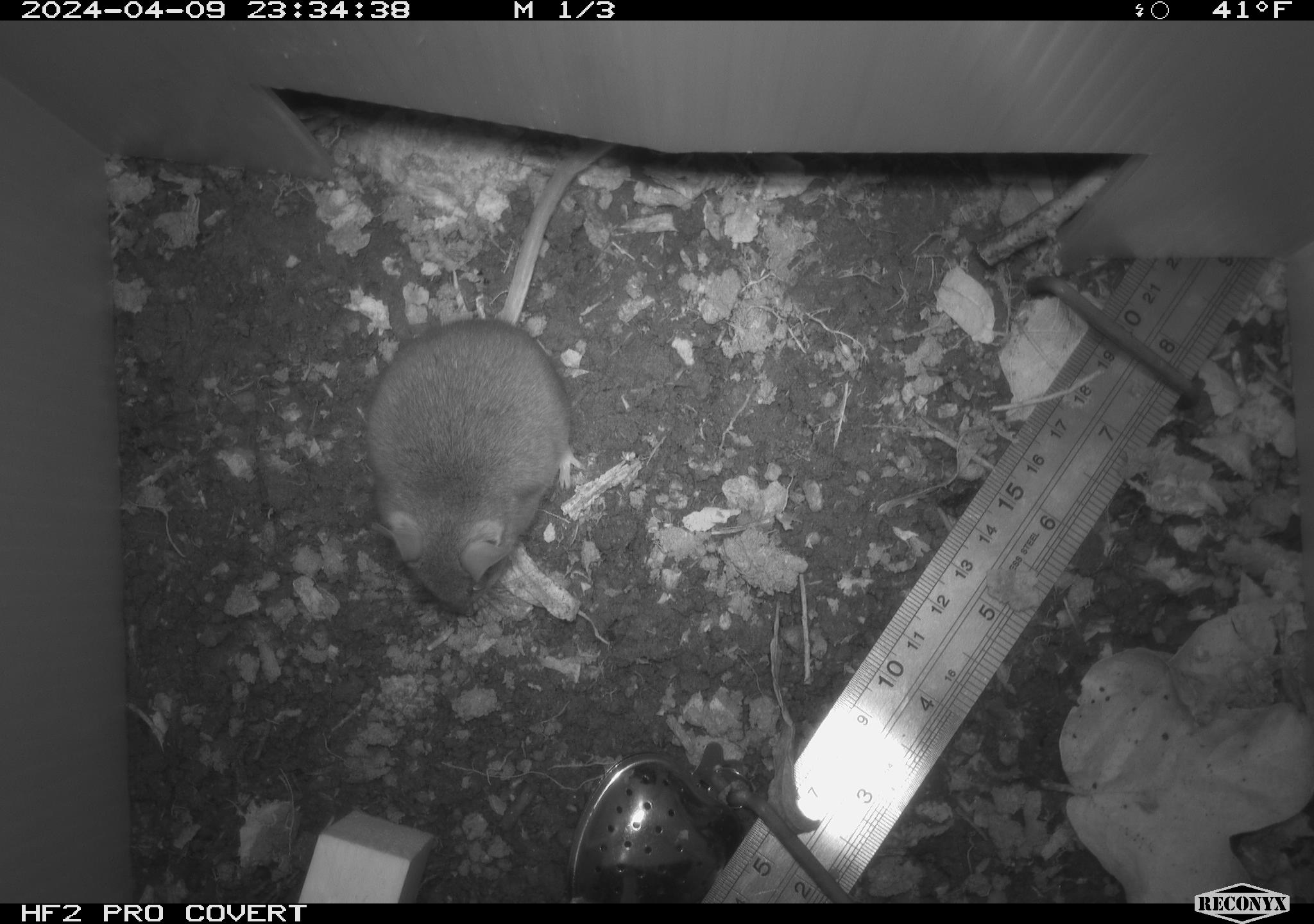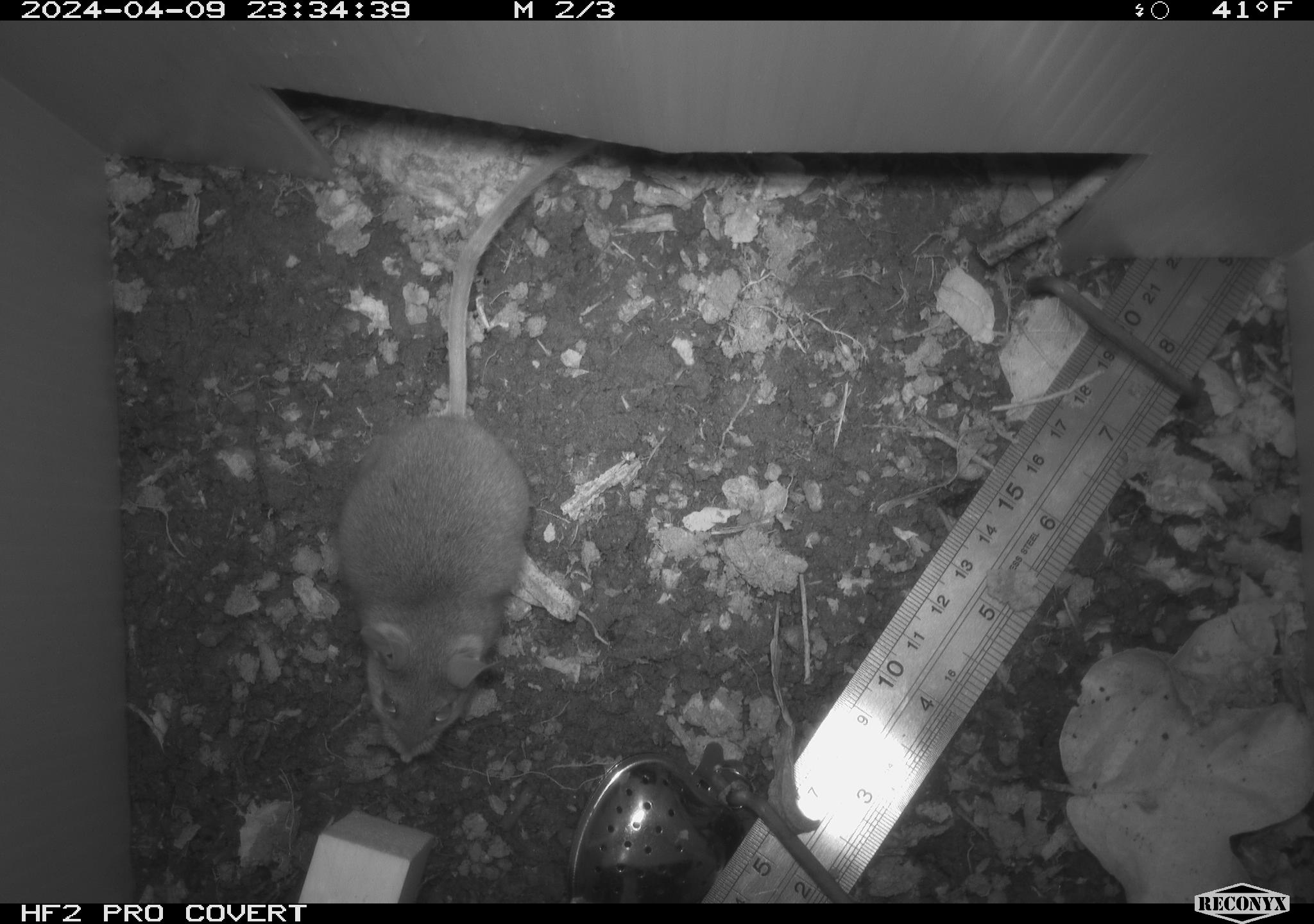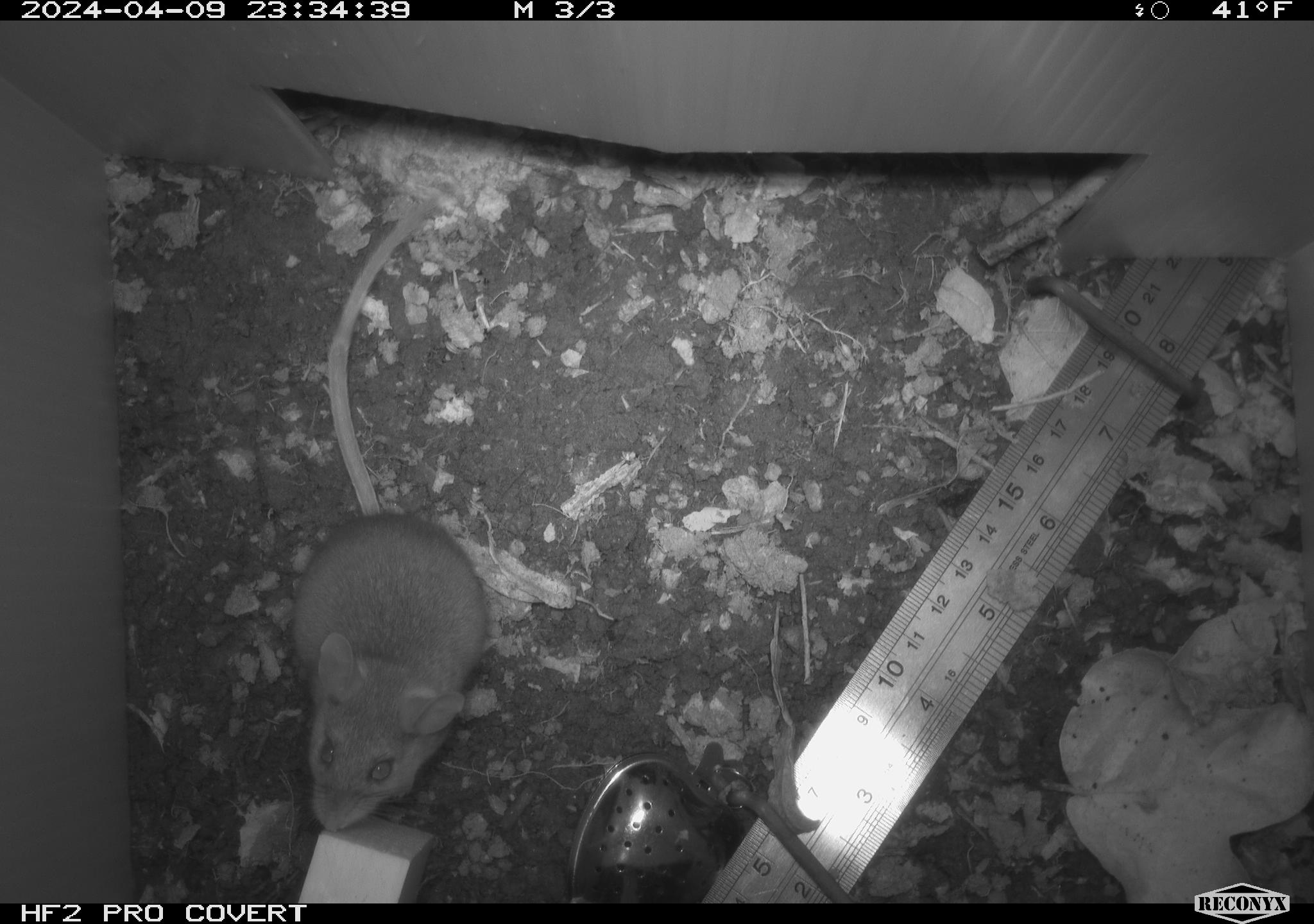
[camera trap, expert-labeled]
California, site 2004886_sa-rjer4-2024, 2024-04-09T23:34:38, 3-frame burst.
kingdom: Animalia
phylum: Chordata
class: Mammalia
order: Rodentia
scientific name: Rodentia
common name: woodrat or rat or mouse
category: woodrat or rat or mouse species